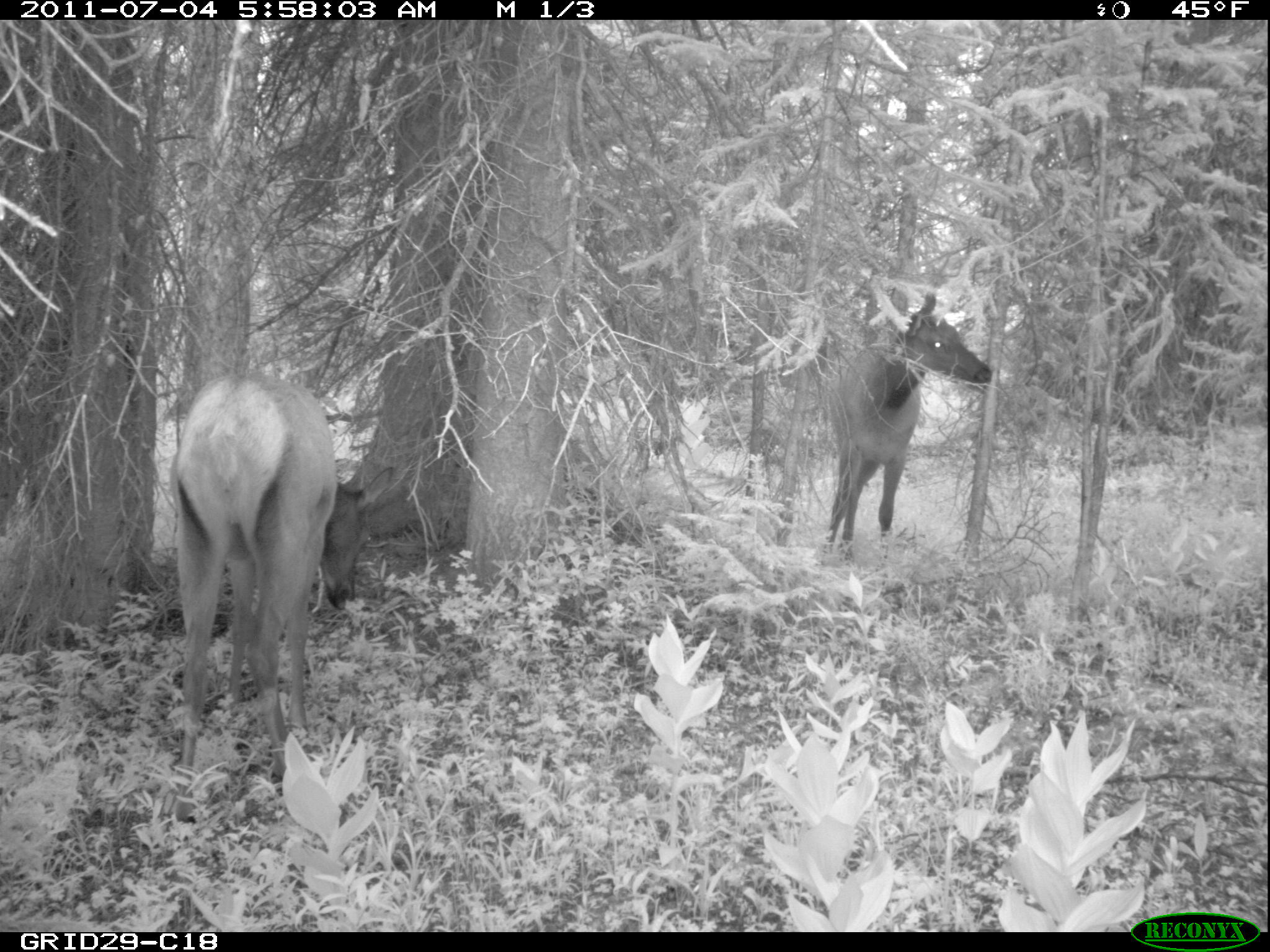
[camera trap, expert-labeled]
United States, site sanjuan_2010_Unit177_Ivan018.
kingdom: Animalia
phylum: Chordata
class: Mammalia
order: Artiodactyla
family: Cervidae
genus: Cervus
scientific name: Cervus elaphus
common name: red deer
Cervus elaphus (red deer).